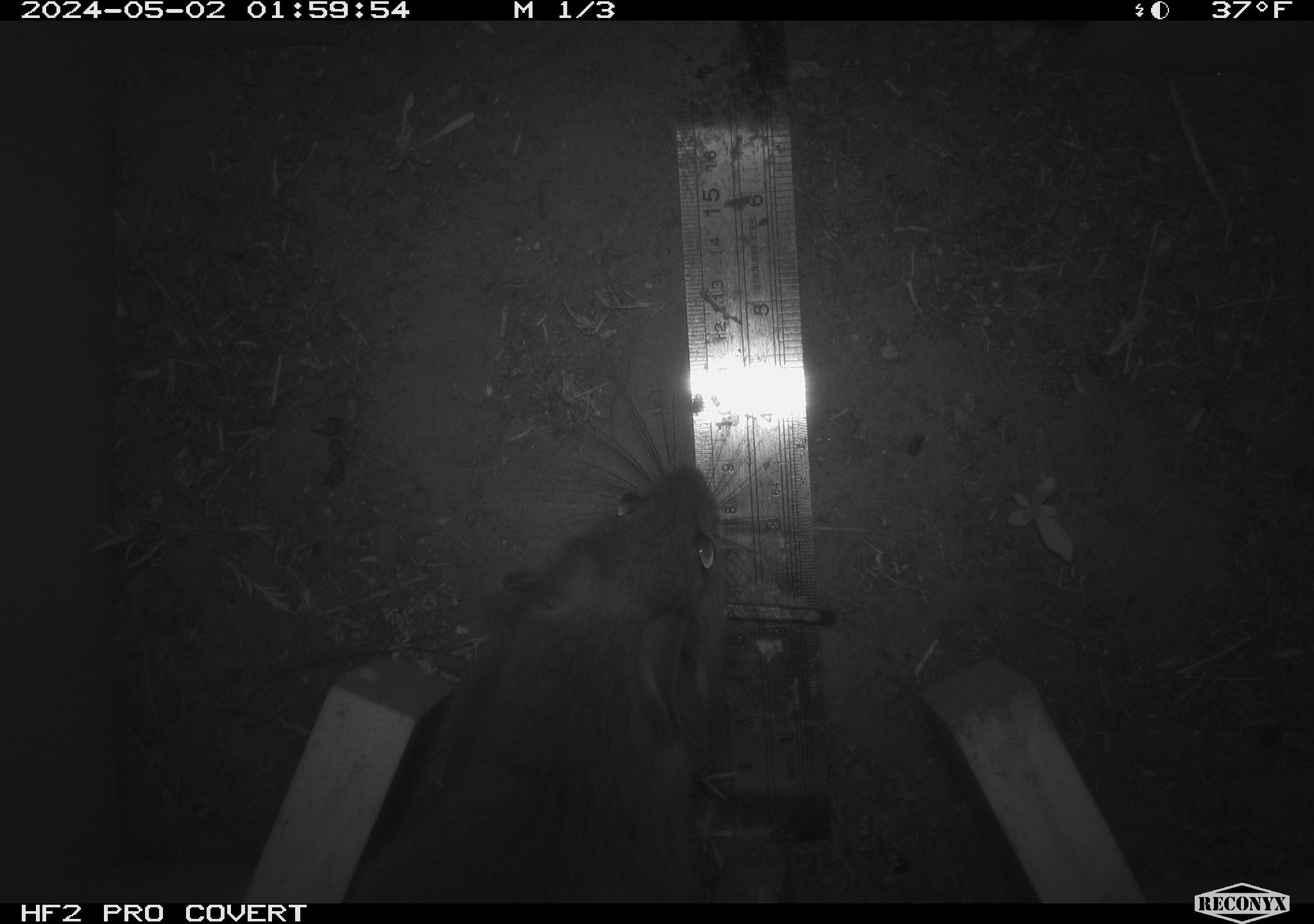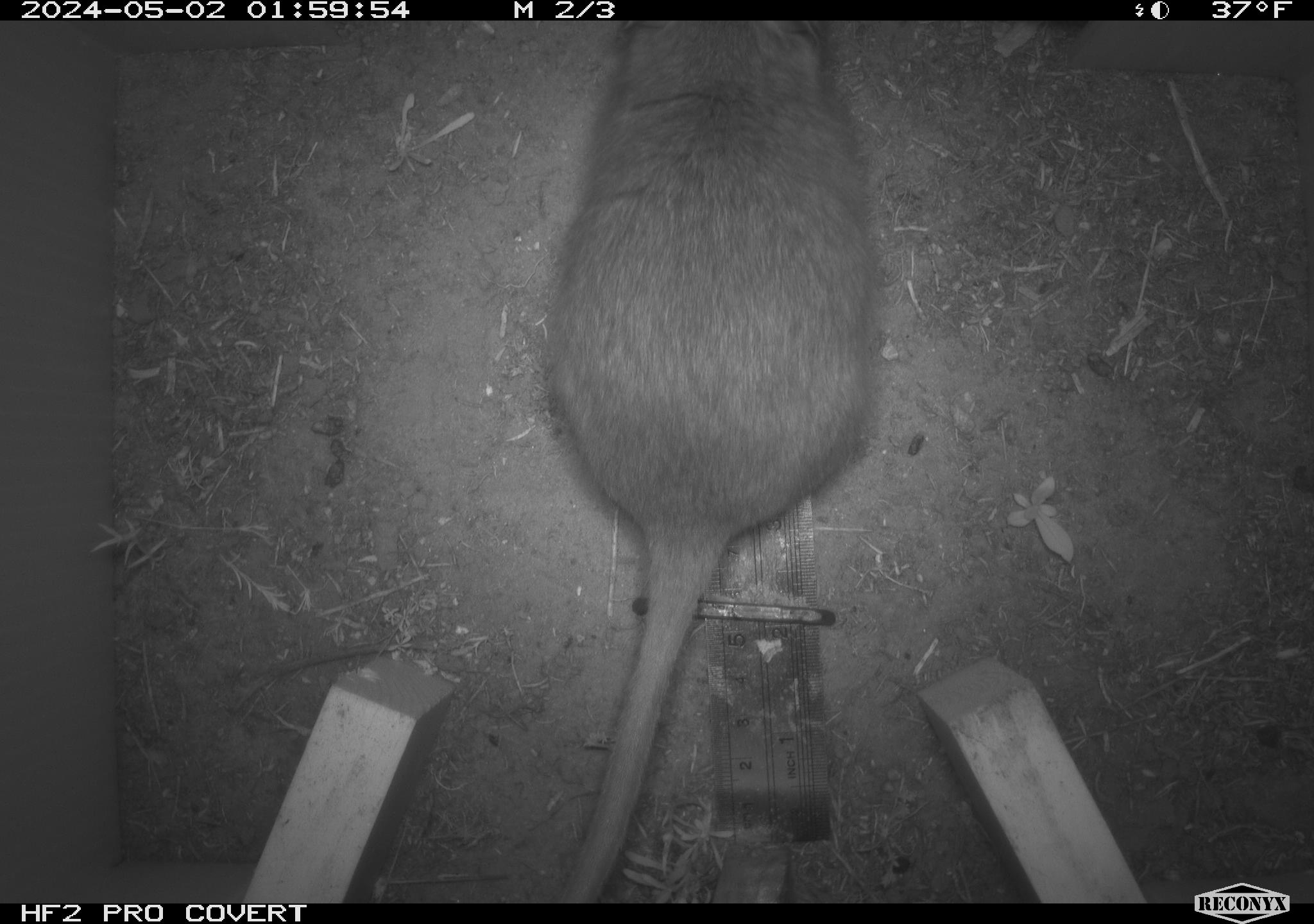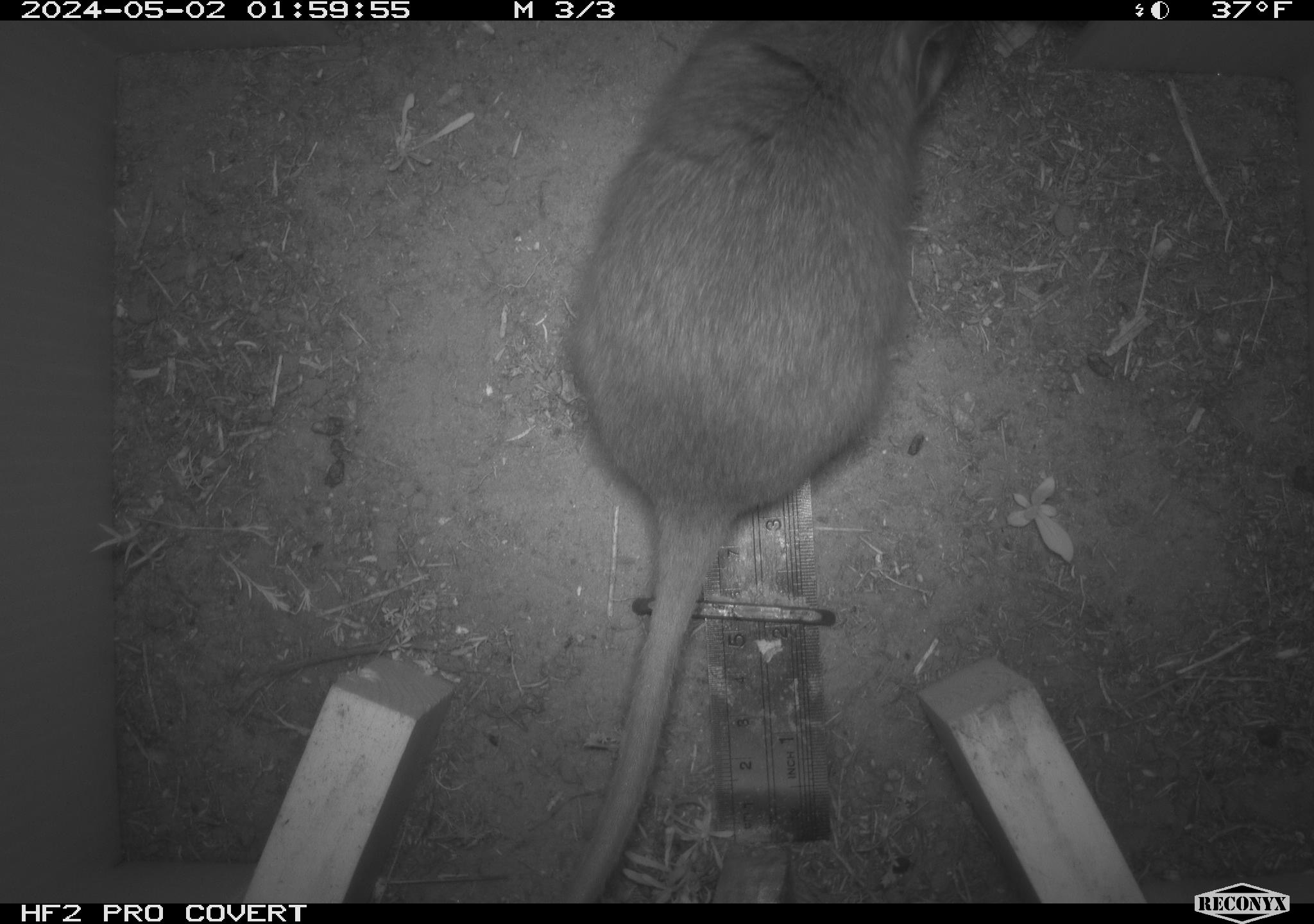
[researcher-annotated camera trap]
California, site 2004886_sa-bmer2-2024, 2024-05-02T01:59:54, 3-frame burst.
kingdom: Animalia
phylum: Chordata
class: Mammalia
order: Rodentia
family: Cricetidae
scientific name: Cricetidae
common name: hamsters, voles, lemmings, and allies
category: cricetidae family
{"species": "cricetidae family (hamsters, voles, lemmings, and allies) (Cricetidae)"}